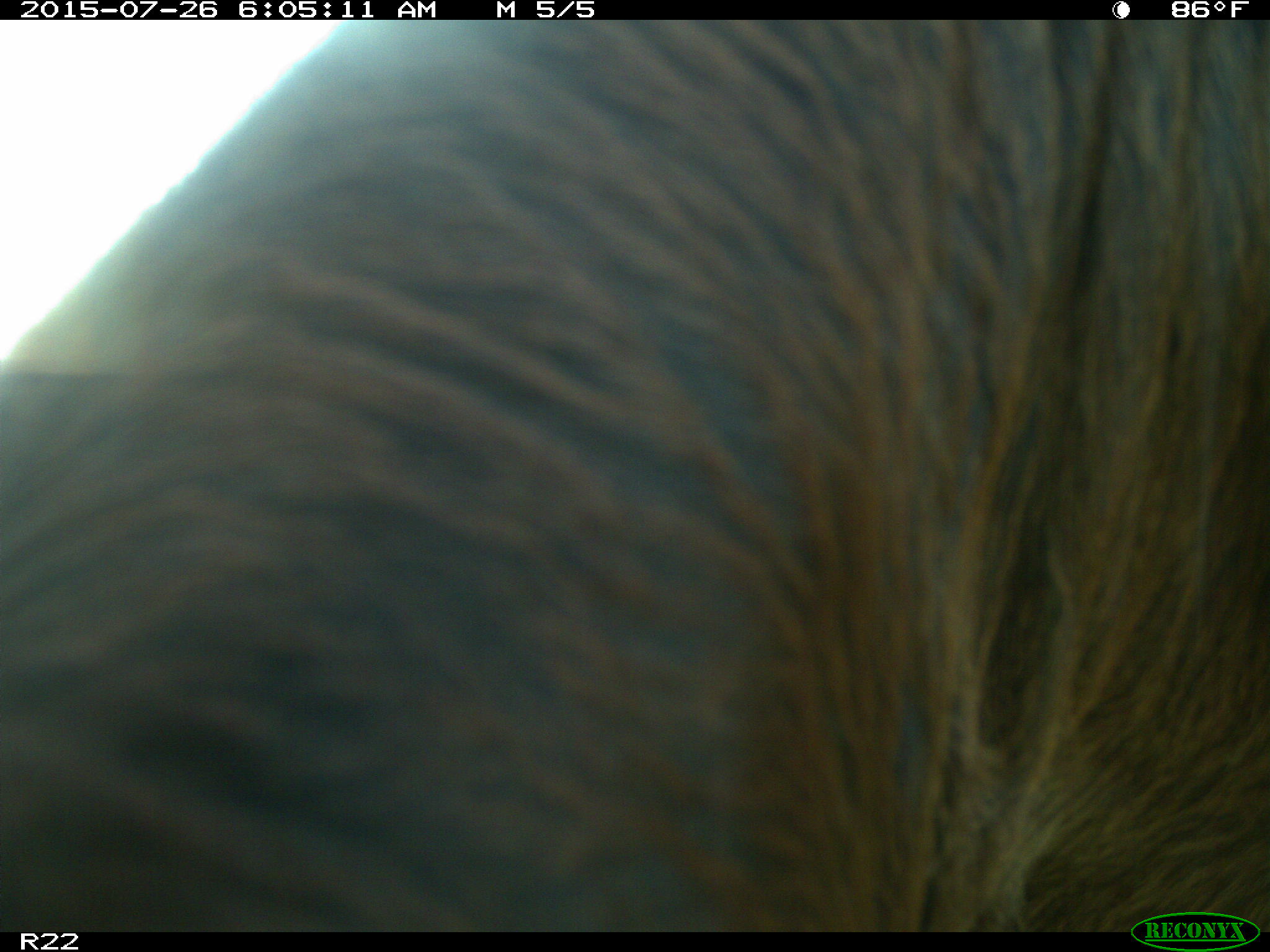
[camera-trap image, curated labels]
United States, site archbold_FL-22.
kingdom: Animalia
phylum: Chordata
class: Mammalia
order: Artiodactyla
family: Bovidae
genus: Bos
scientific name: Bos taurus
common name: domestic cow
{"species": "Bos taurus (domestic cow)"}